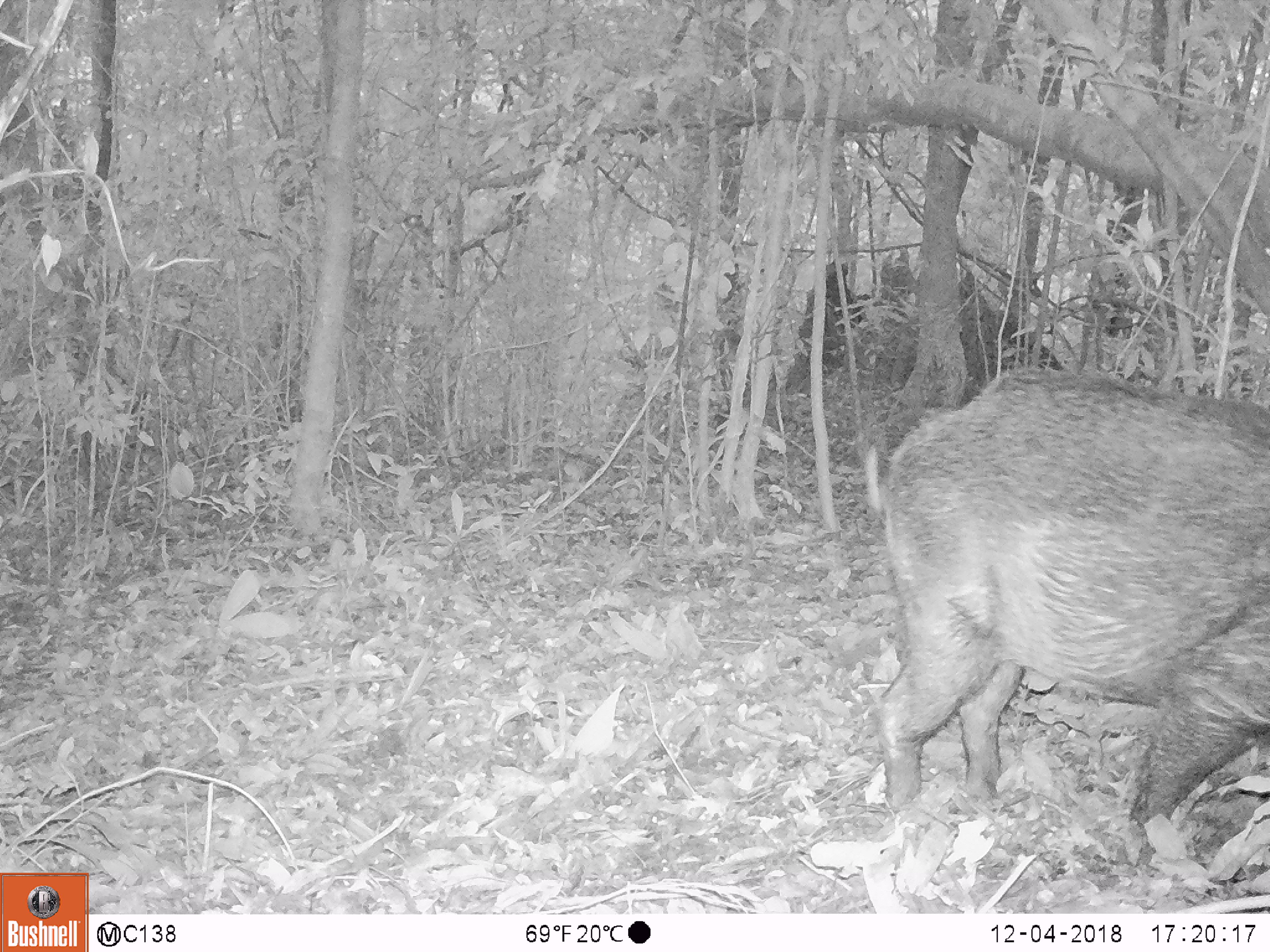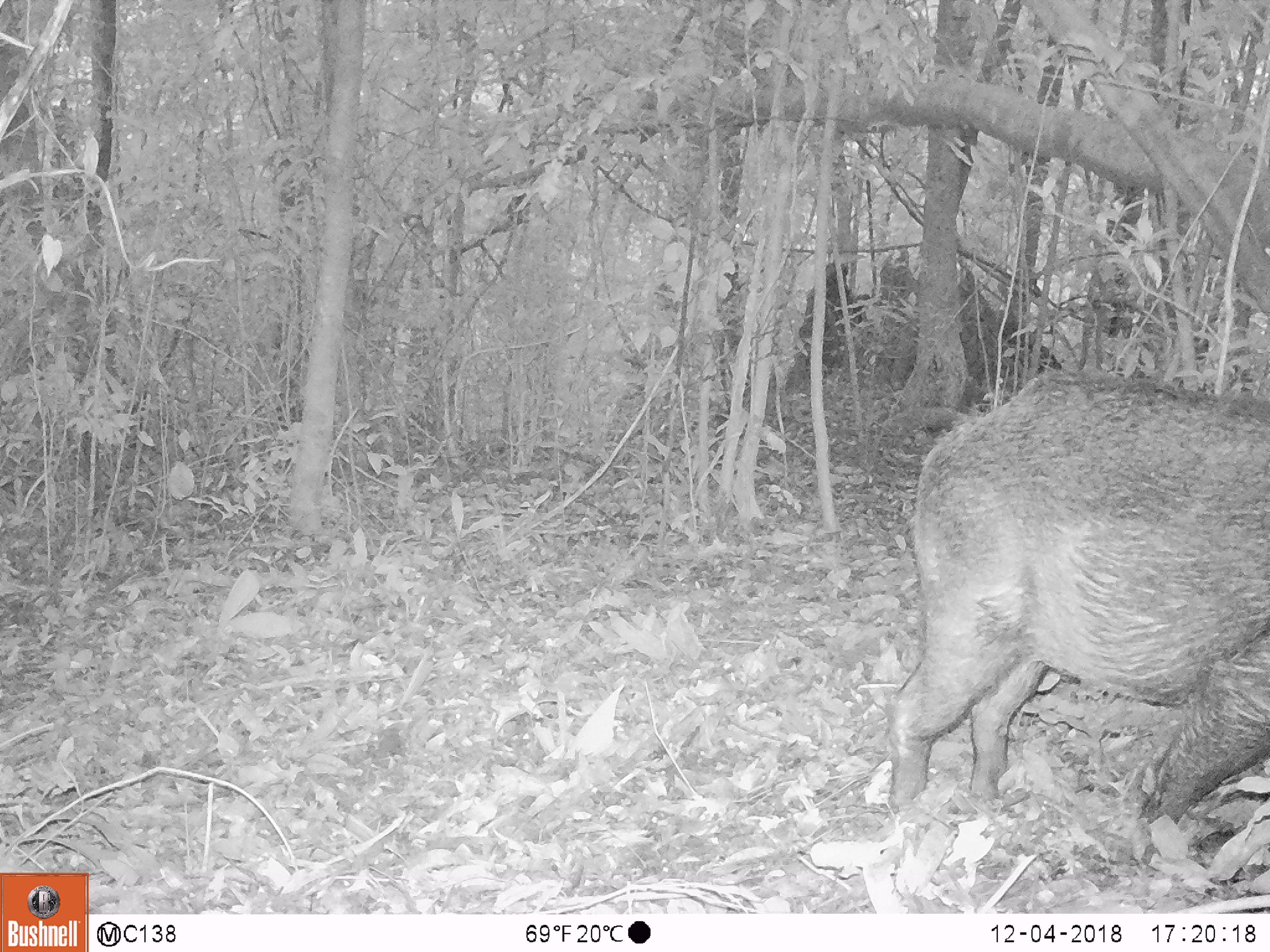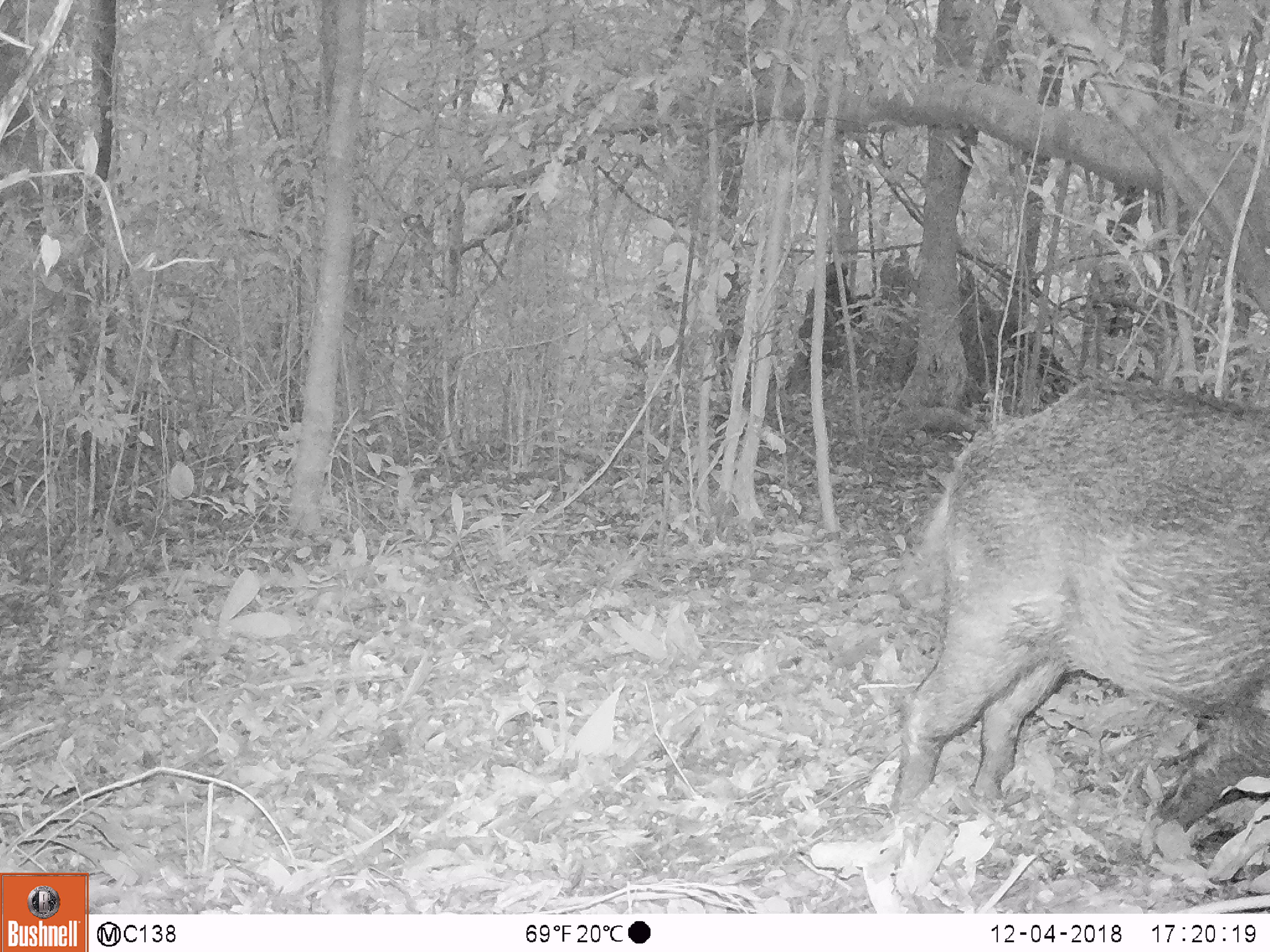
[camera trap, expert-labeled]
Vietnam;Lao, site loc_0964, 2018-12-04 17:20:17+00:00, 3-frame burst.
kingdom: Animalia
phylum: Chordata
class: Mammalia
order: Artiodactyla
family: Suidae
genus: Sus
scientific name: Sus scrofa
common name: eurasian wild pig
Eurasian wild pig (Sus scrofa). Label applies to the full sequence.